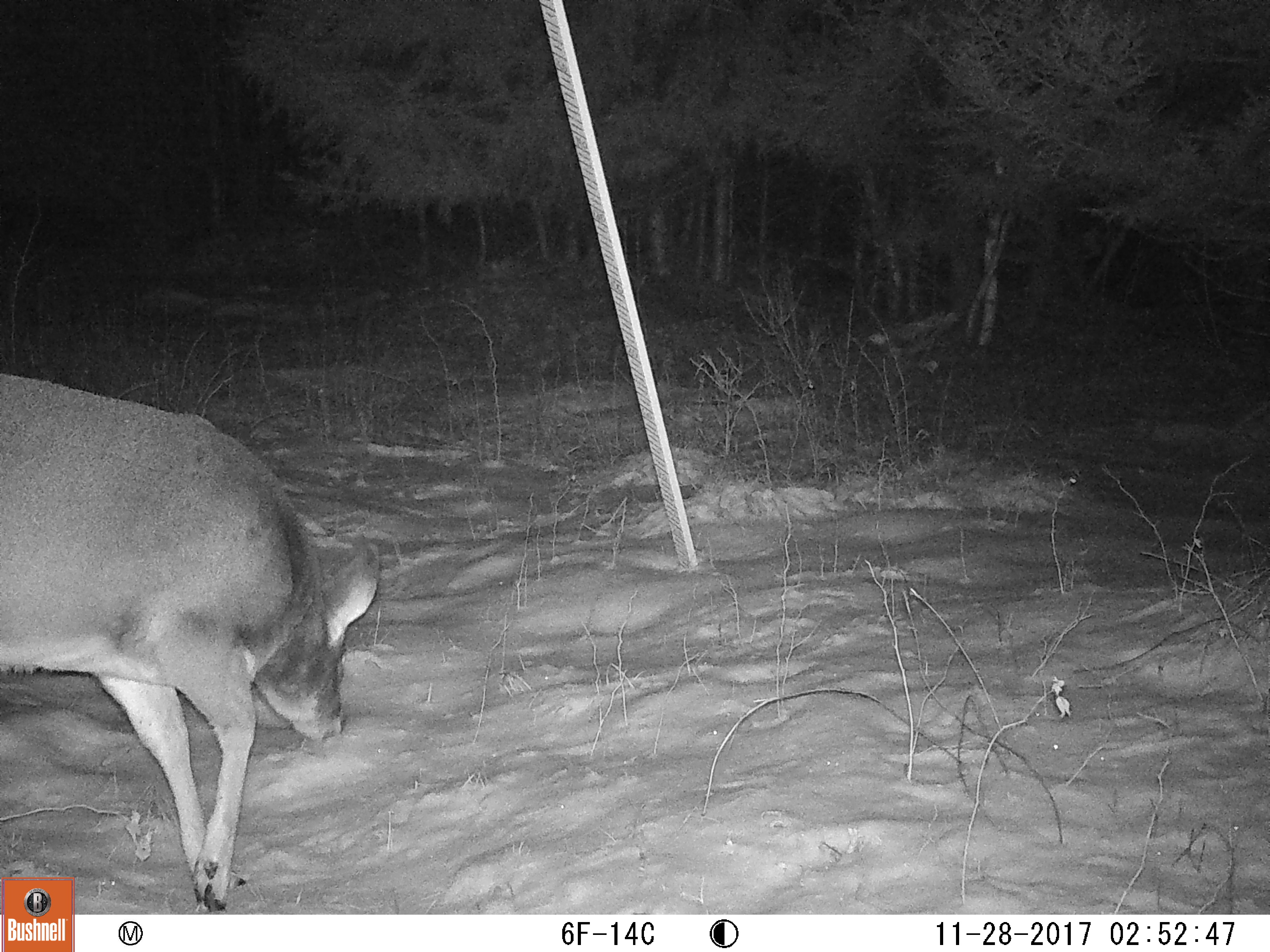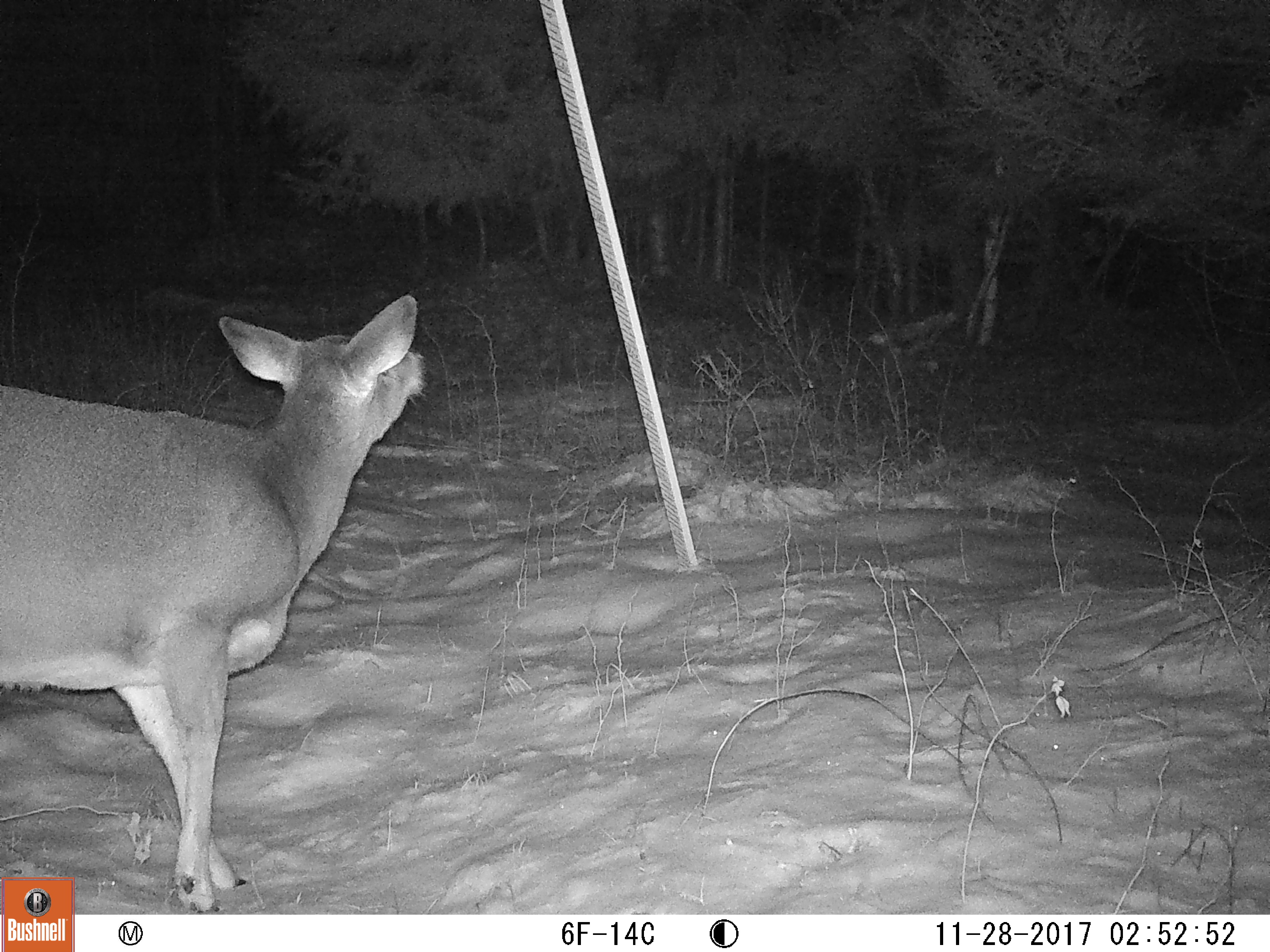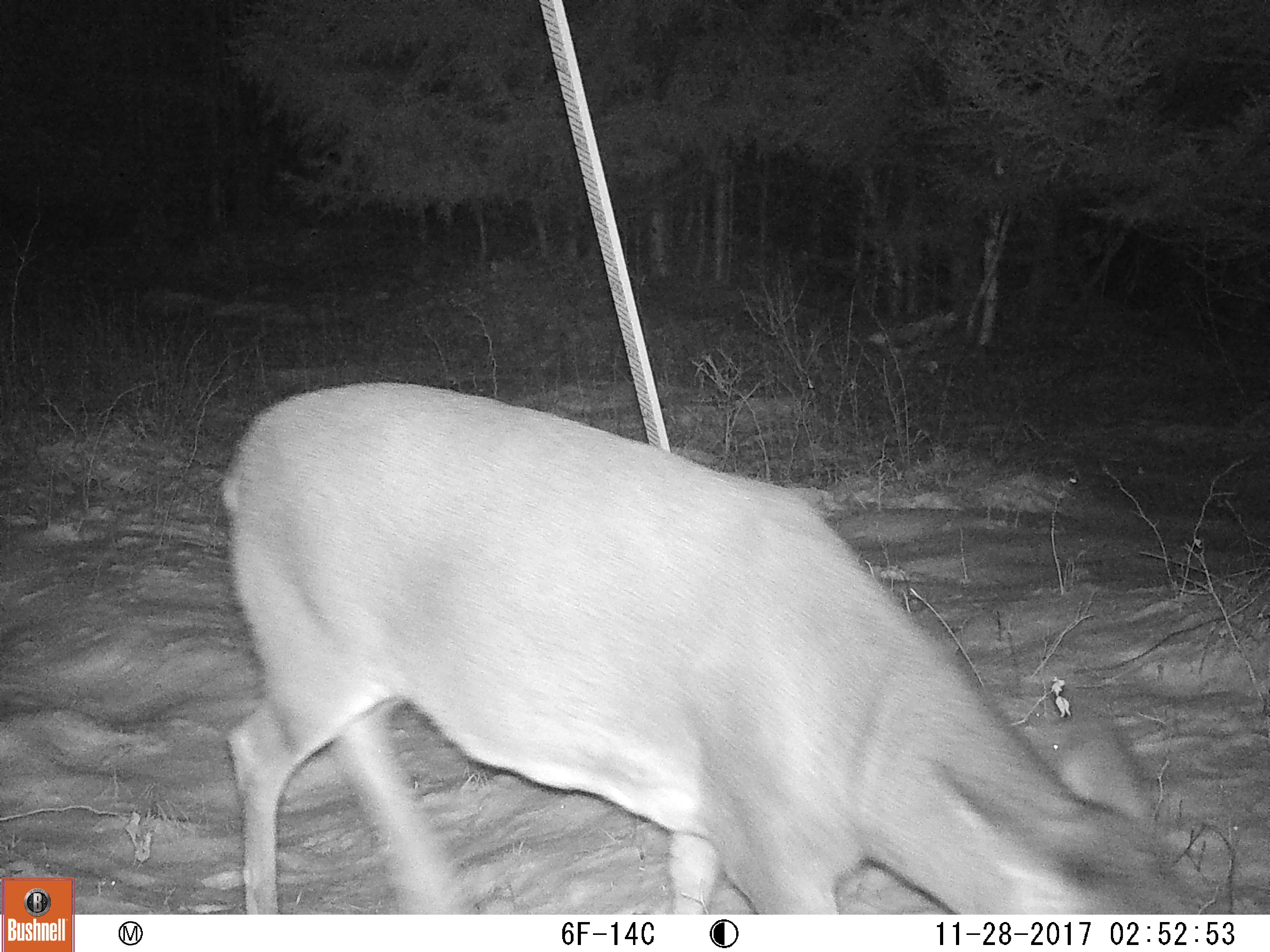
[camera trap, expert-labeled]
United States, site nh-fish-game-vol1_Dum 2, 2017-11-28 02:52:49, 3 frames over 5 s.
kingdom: Animalia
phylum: Chordata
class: Mammalia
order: Artiodactyla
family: Cervidae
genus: Odocoileus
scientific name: Odocoileus virginianus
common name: white-tailed deer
White-tailed deer (Odocoileus virginianus).